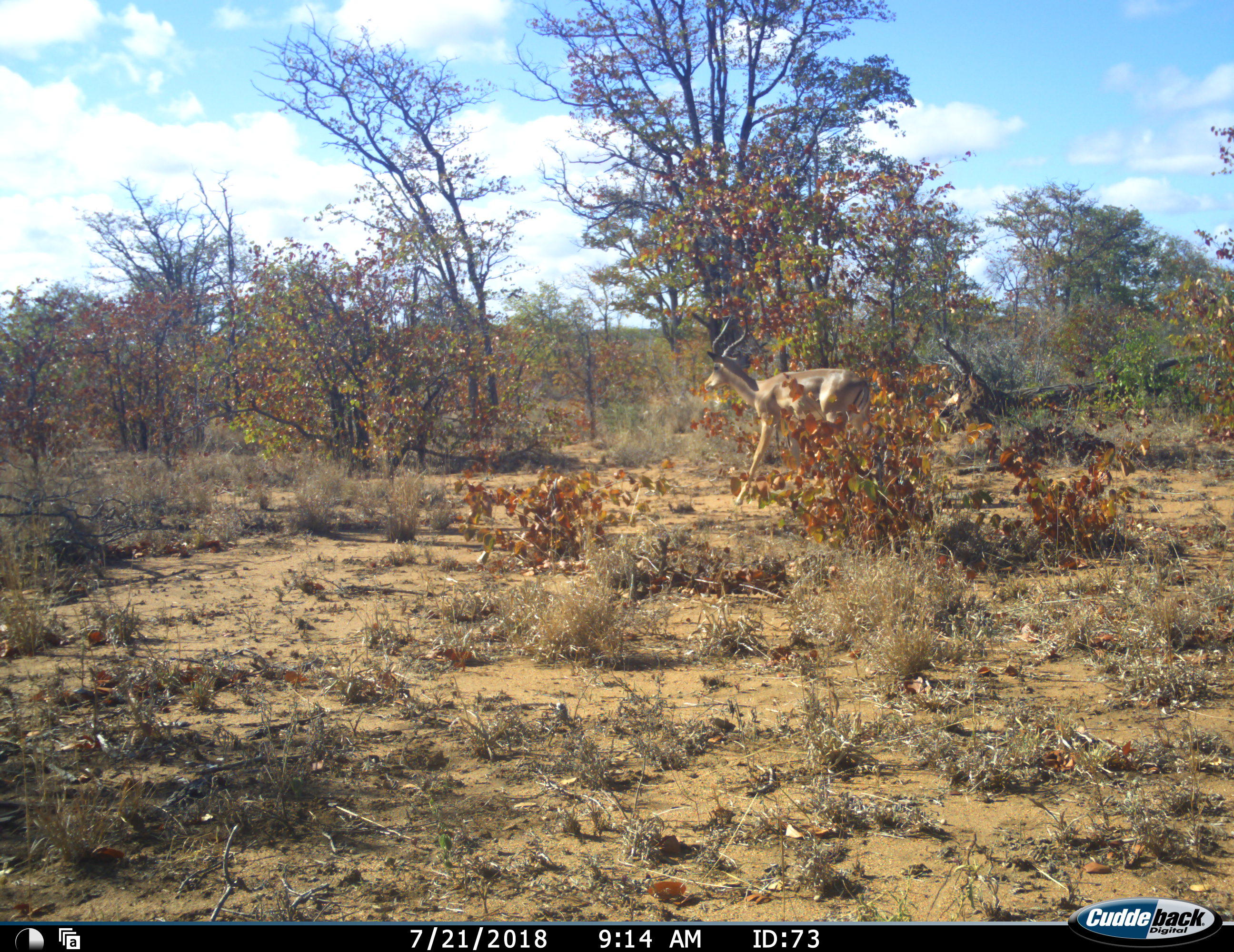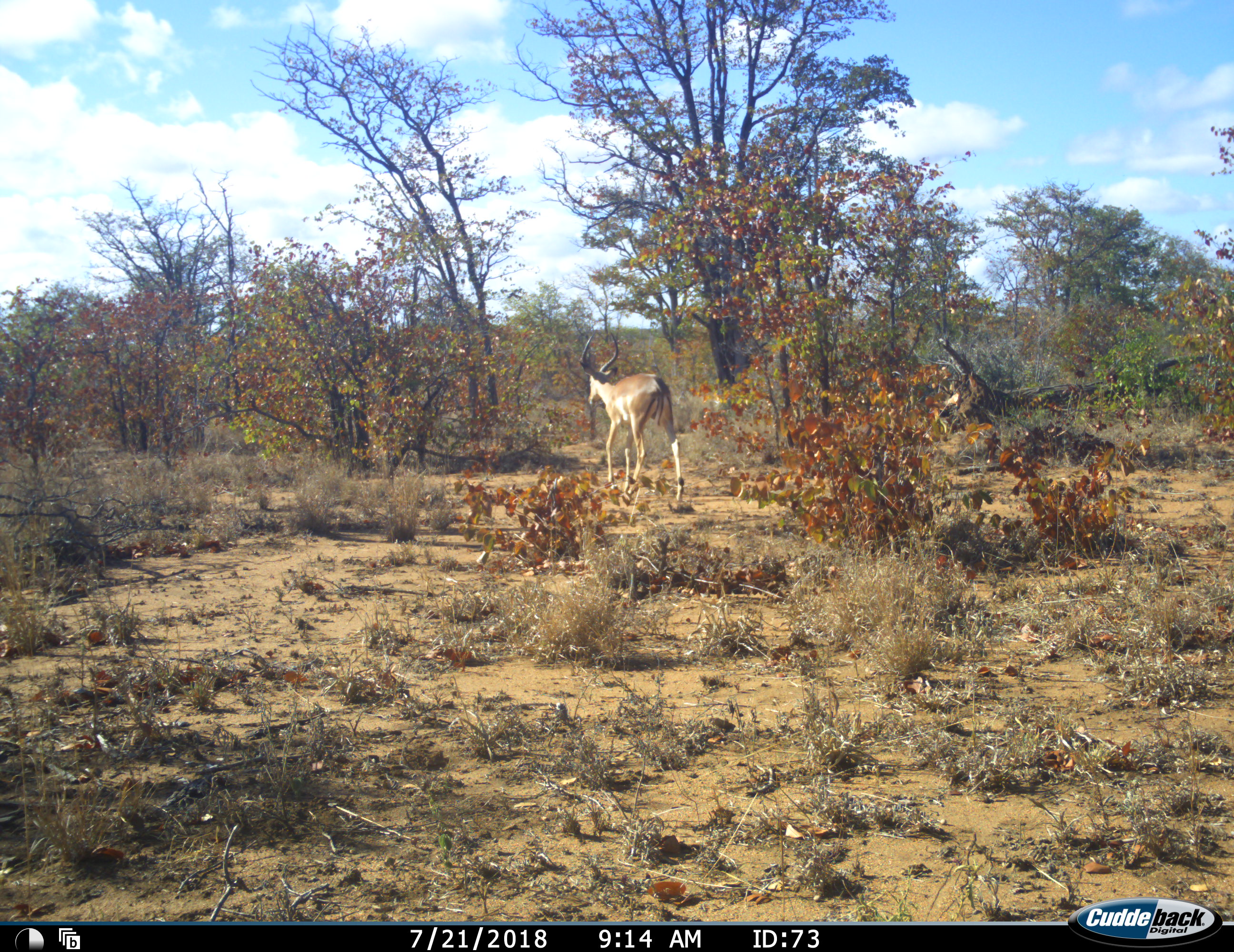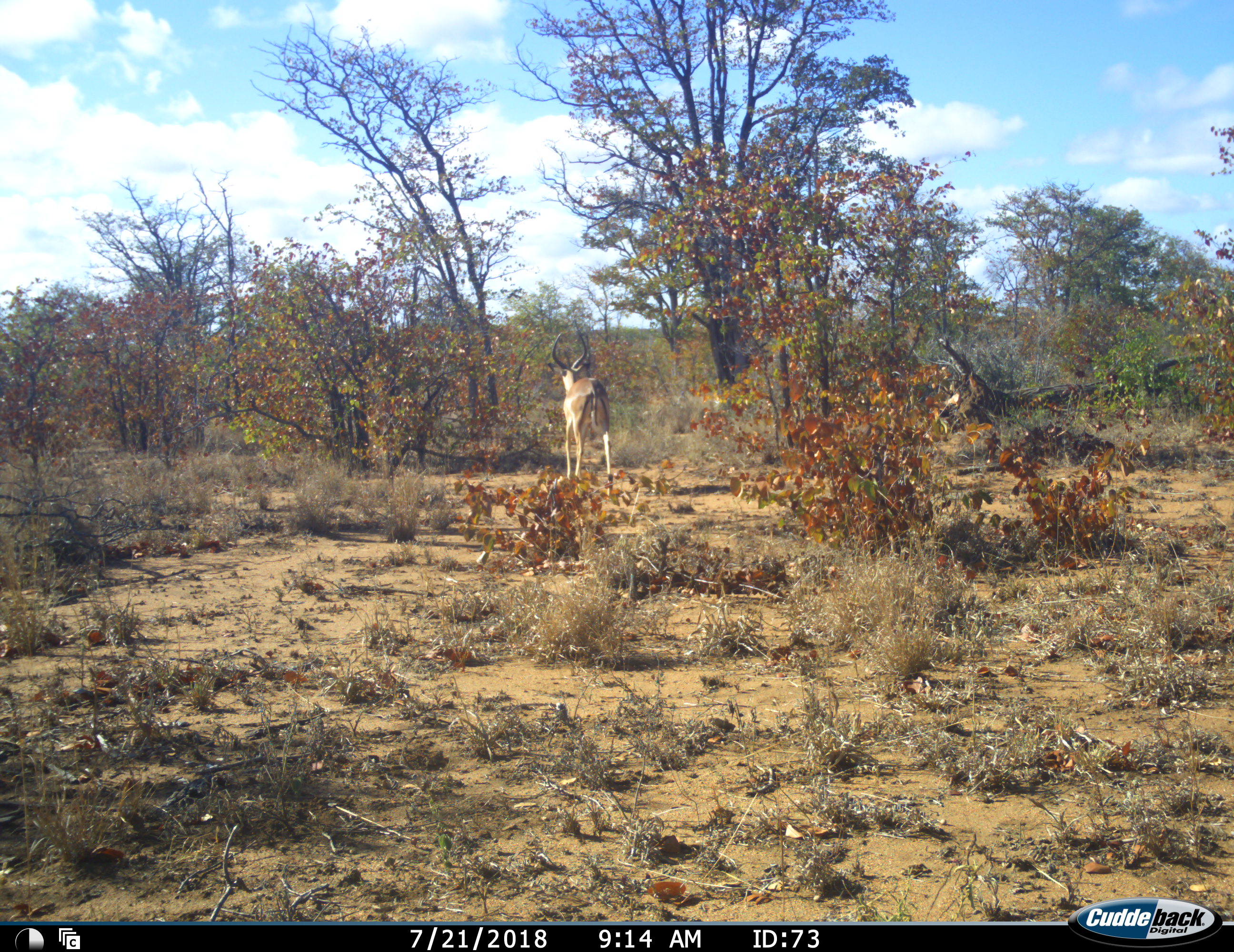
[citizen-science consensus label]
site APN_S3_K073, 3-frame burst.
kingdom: Animalia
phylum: Chordata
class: Mammalia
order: Artiodactyla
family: Bovidae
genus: Aepyceros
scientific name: Aepyceros melampus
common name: impala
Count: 1.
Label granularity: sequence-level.